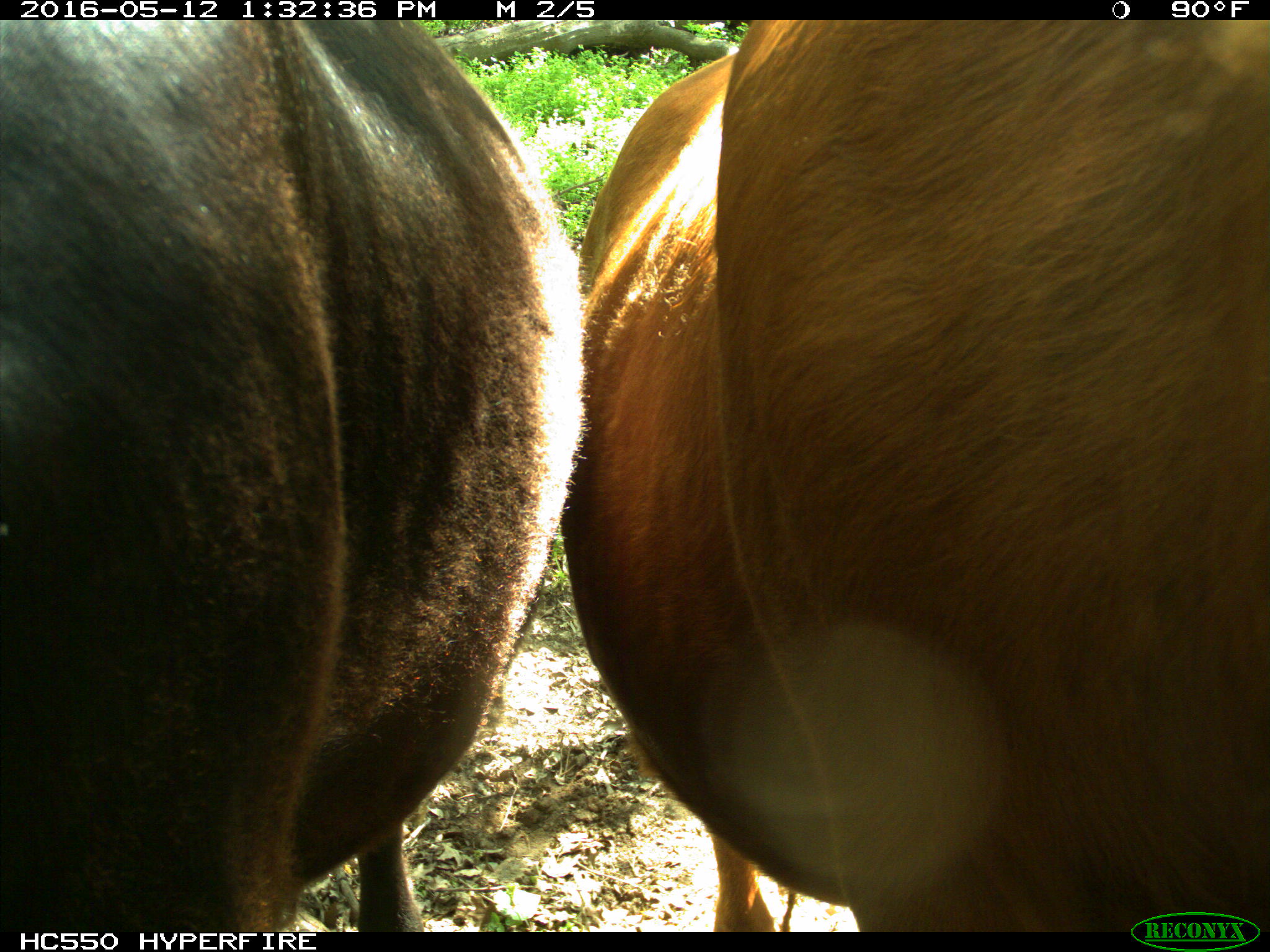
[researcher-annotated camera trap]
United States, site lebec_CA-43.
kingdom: Animalia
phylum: Chordata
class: Mammalia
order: Artiodactyla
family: Bovidae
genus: Bos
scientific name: Bos taurus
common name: domestic cow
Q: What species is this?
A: Bos taurus (domestic cow).